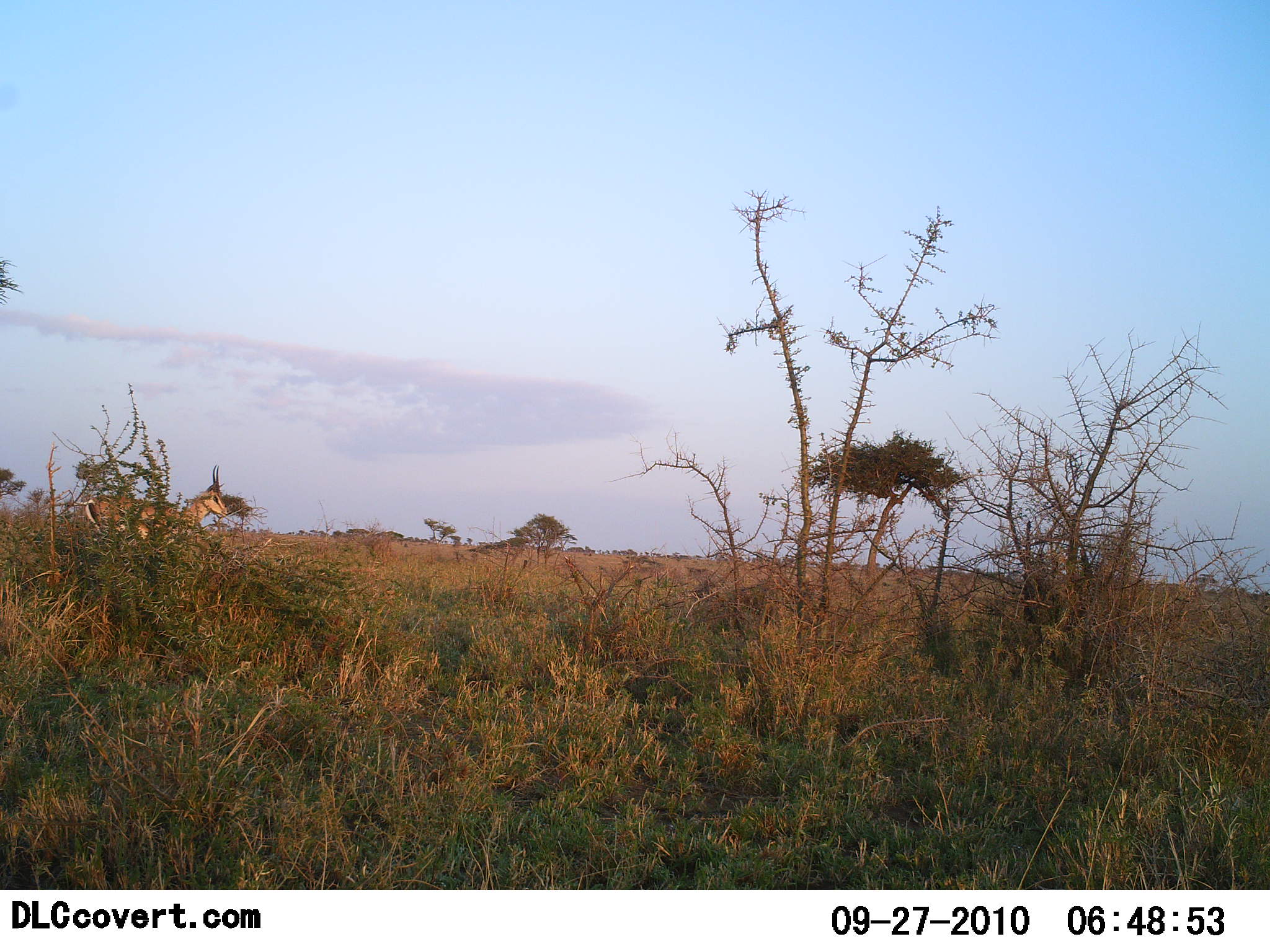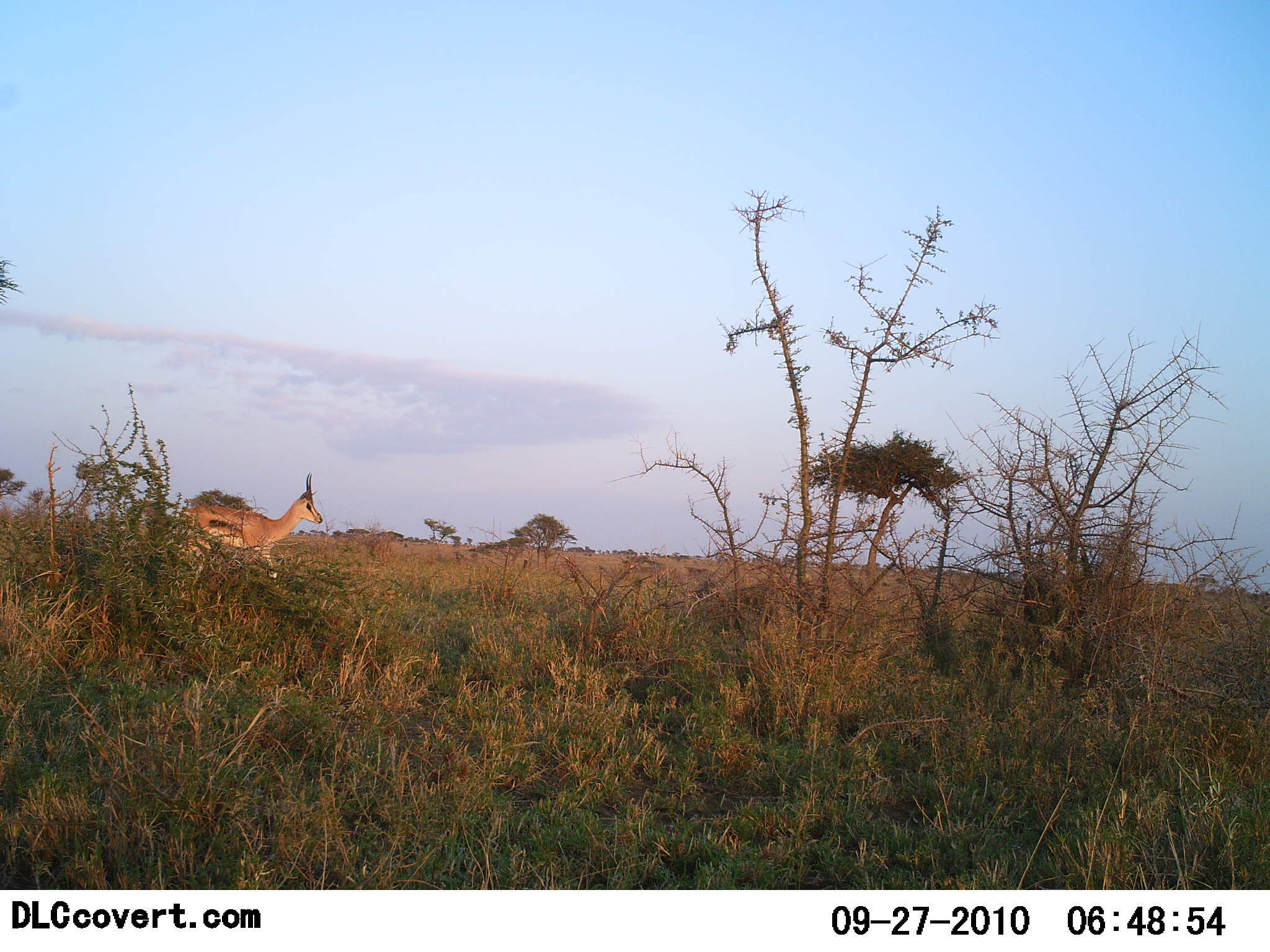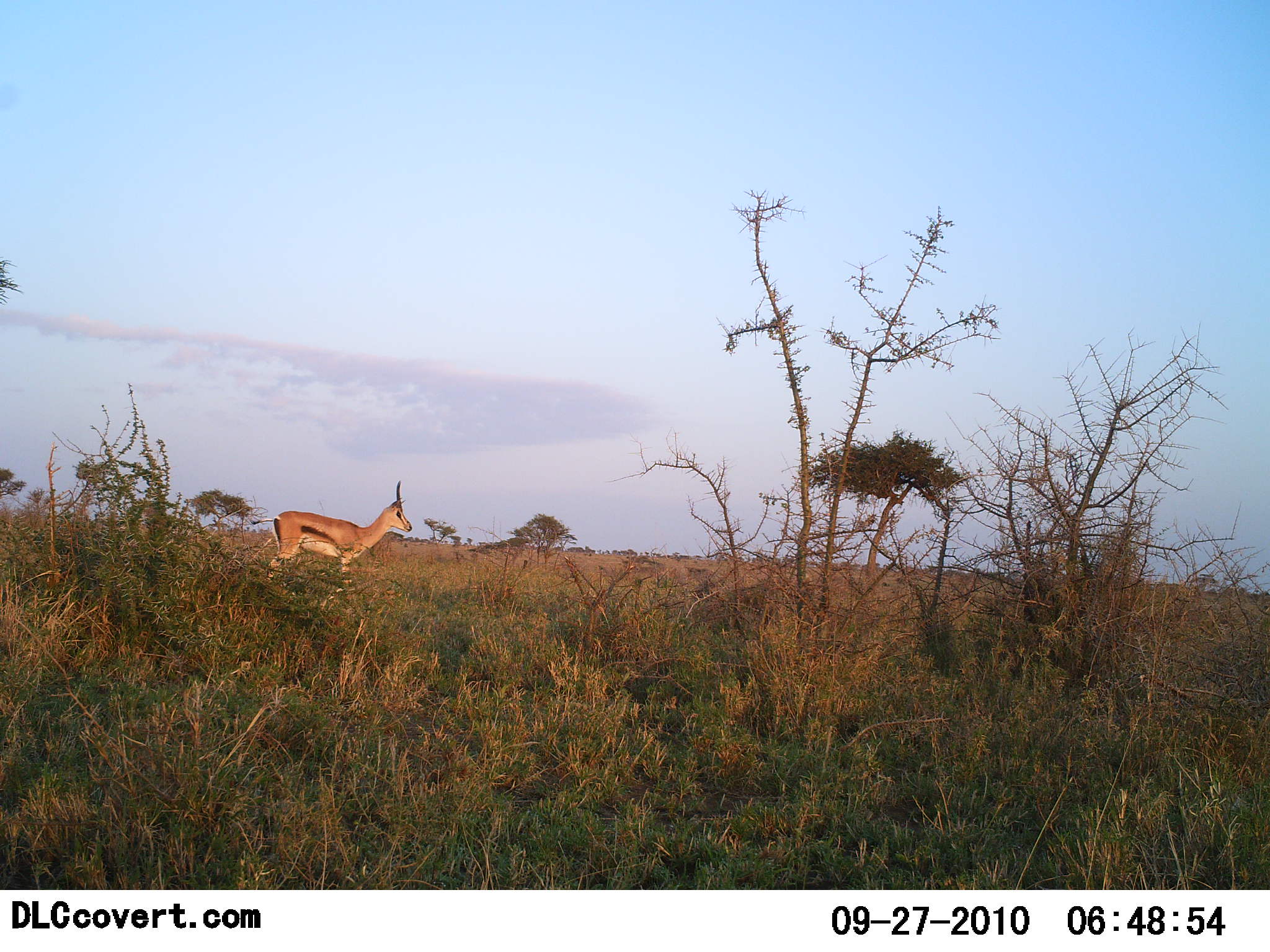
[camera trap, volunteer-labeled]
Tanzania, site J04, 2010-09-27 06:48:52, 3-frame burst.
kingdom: Animalia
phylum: Chordata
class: Mammalia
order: Artiodactyla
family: Bovidae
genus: Eudorcas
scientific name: Eudorcas thomsonii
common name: thomson's gazelle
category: gazellethomsons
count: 1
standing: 6%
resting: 0%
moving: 94%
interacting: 0%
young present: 0%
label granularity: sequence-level